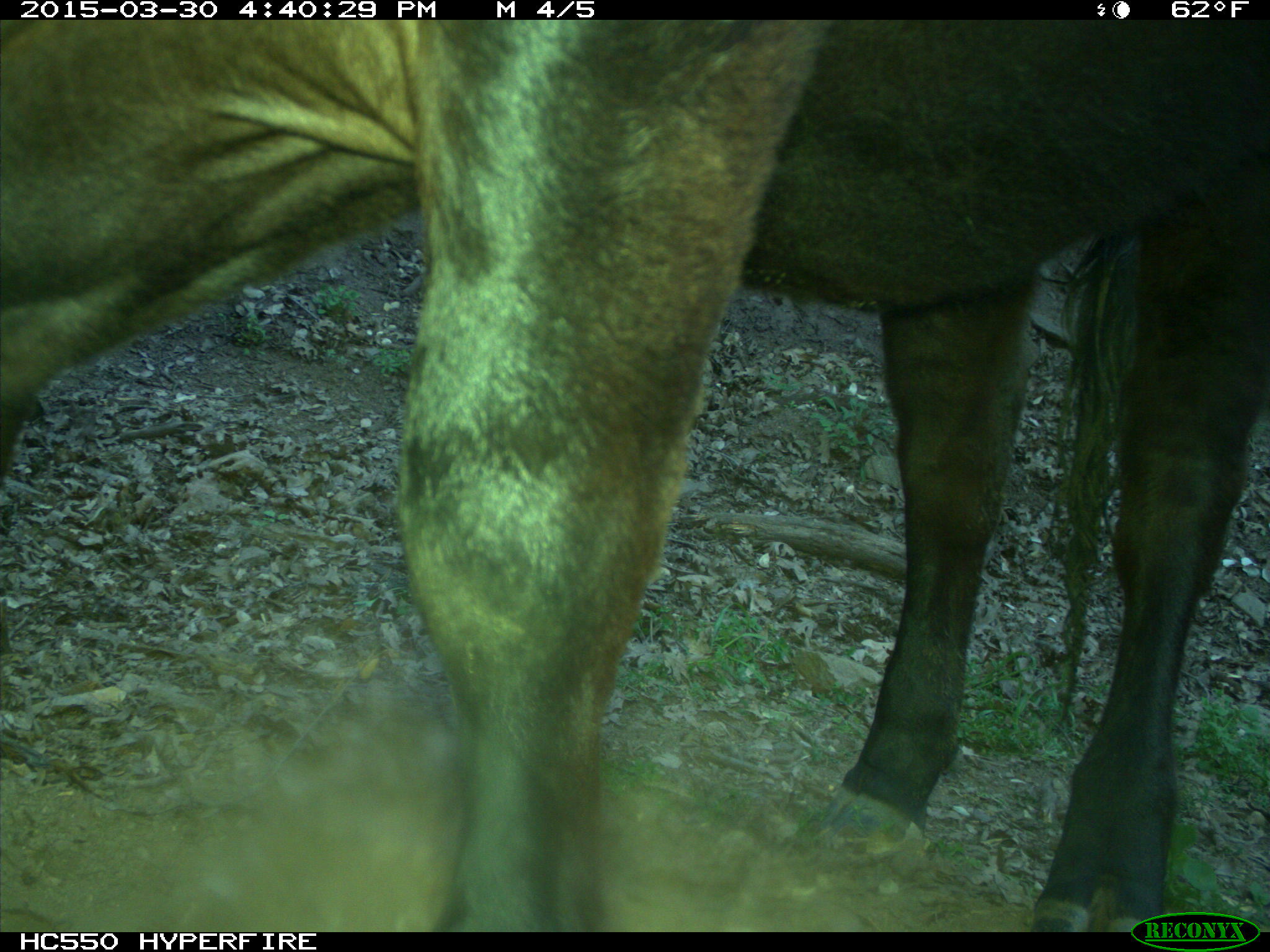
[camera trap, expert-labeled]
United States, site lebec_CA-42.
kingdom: Animalia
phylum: Chordata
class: Mammalia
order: Artiodactyla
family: Bovidae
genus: Bos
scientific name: Bos taurus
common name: domestic cow